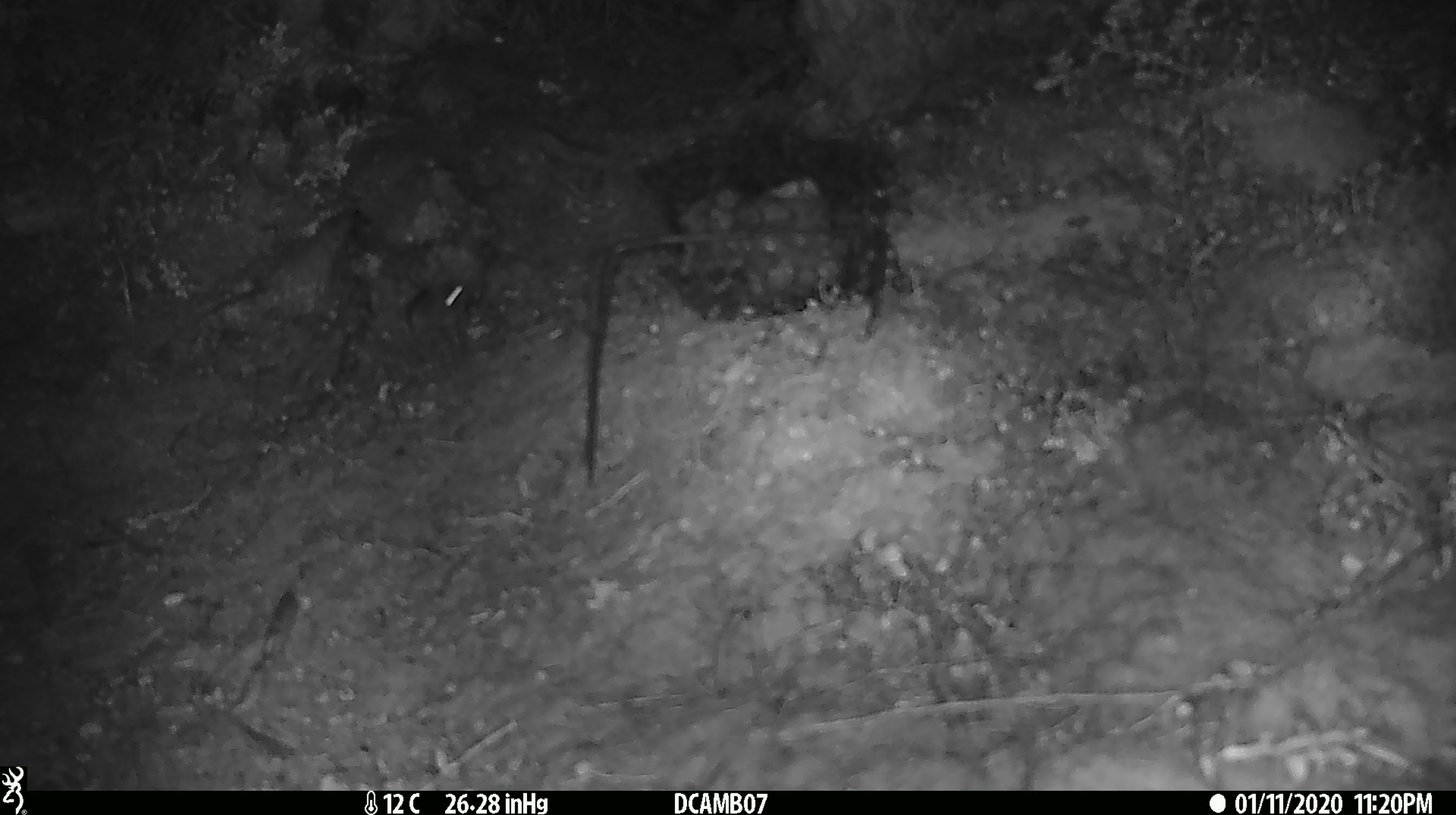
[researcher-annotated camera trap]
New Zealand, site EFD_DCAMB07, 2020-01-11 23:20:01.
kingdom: Animalia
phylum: Chordata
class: Mammalia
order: Rodentia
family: Muridae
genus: Mus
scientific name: Mus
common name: mouse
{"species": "mouse (Mus)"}